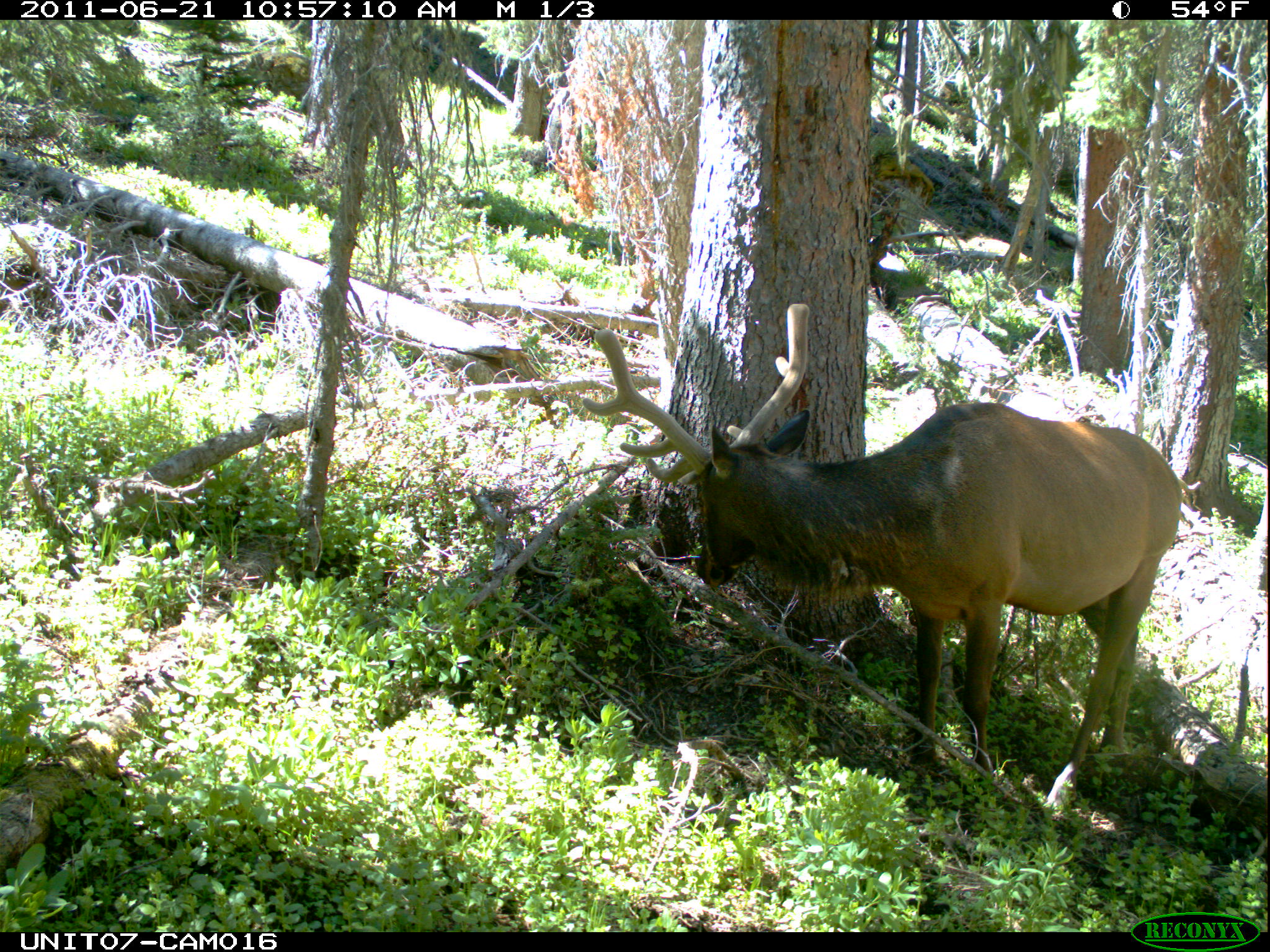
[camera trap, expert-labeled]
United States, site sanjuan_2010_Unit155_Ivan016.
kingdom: Animalia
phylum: Chordata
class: Mammalia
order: Artiodactyla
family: Cervidae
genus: Cervus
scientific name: Cervus elaphus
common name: red deer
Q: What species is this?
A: Cervus elaphus (red deer).